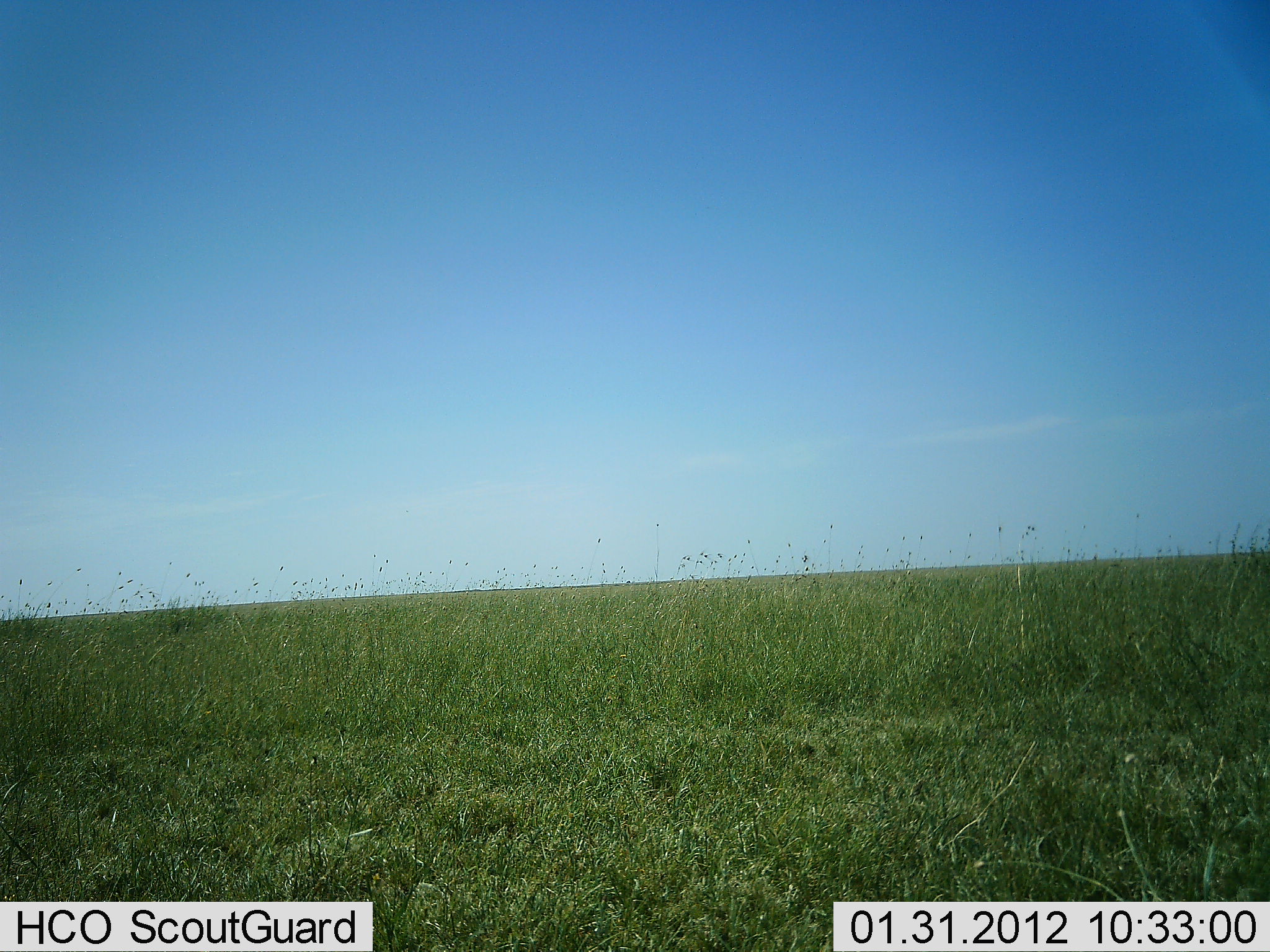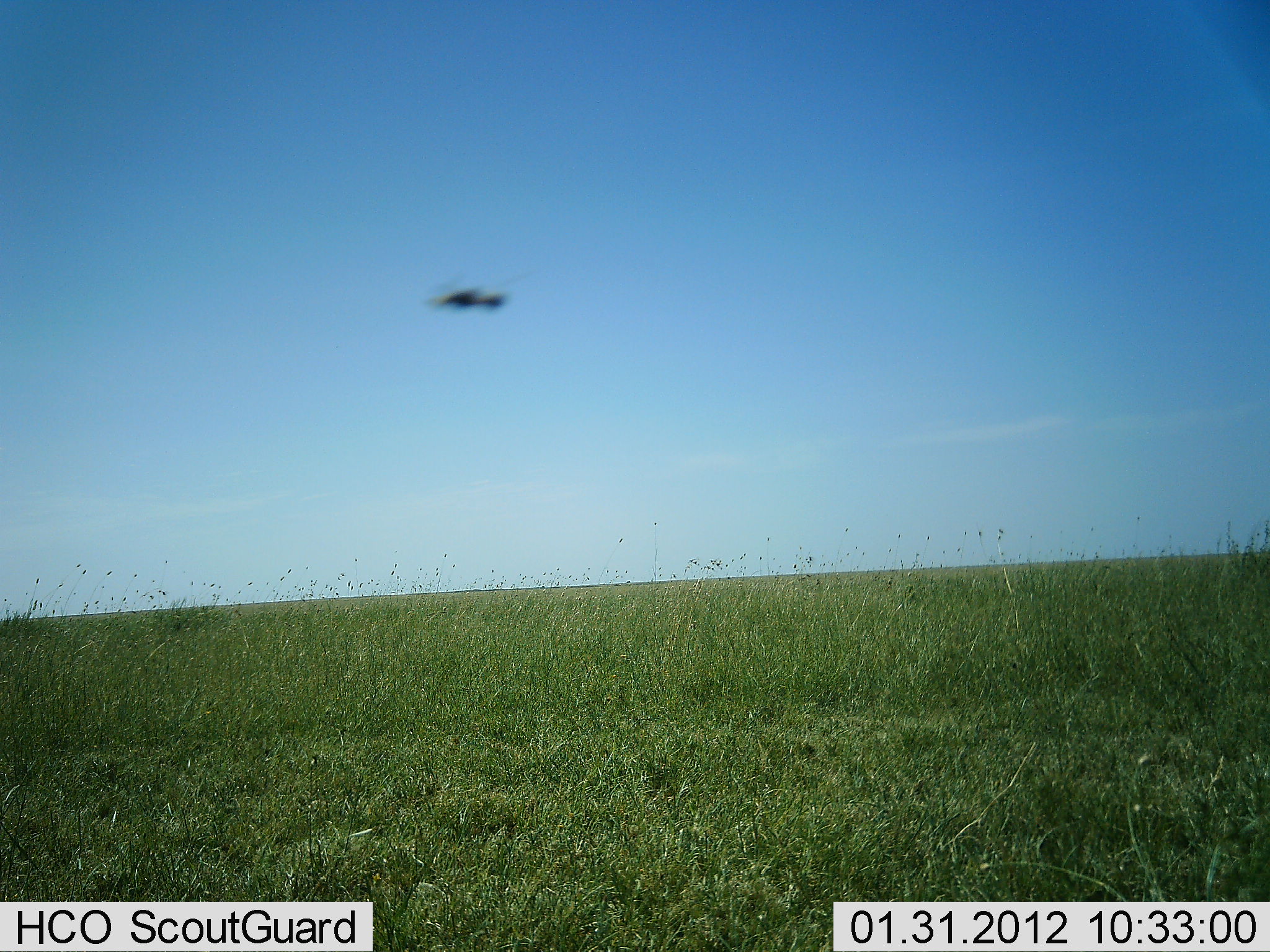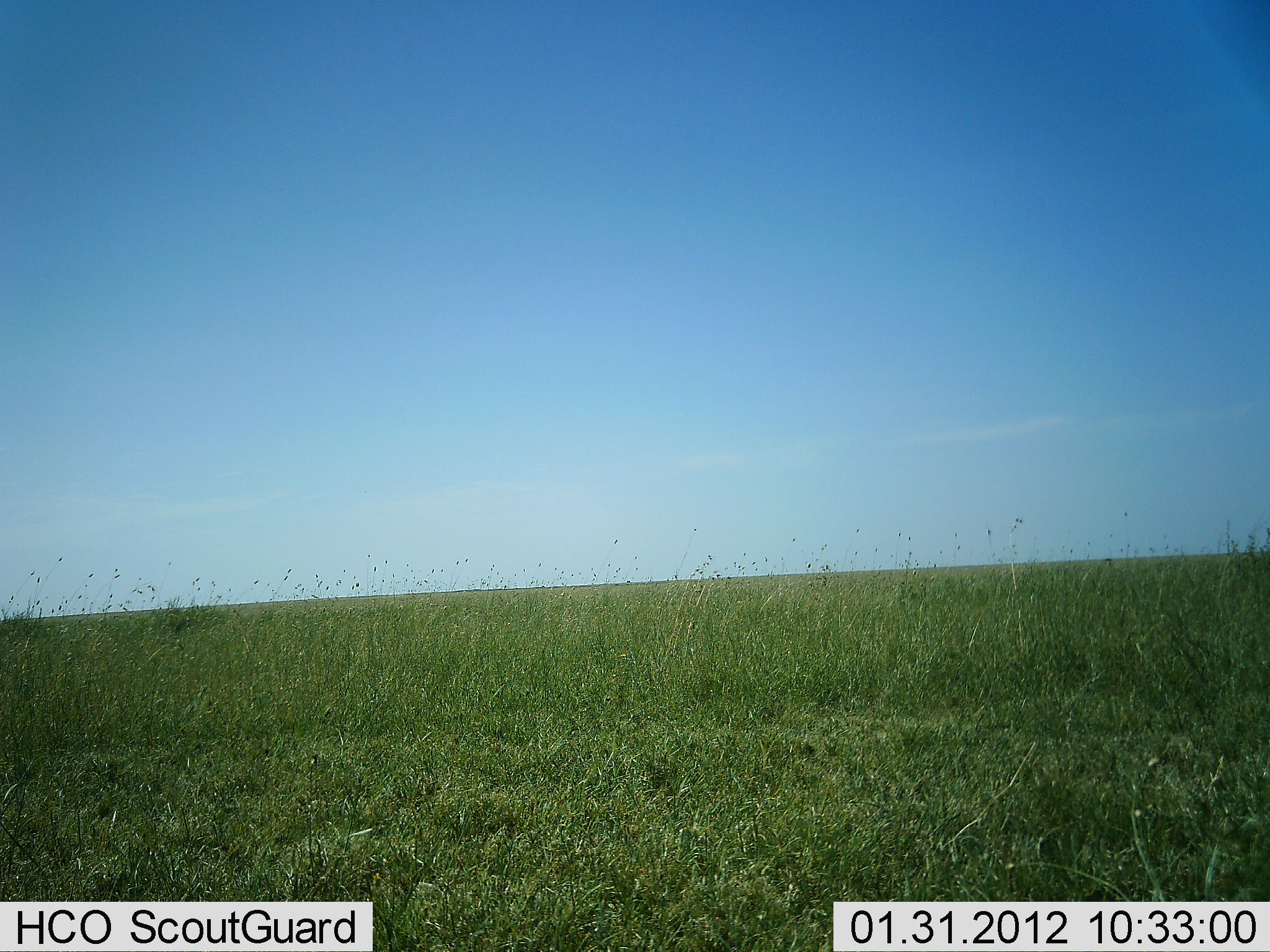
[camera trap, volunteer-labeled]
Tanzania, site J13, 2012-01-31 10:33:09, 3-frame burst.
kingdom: Animalia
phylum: Chordata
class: Aves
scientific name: Aves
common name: bird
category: otherbird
Otherbird (bird) (Aves), count 1. Behavior (volunteer vote fractions): standing 0%, resting 0%, moving 100%, interacting 0%. Young present (vote fraction): 0%. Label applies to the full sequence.